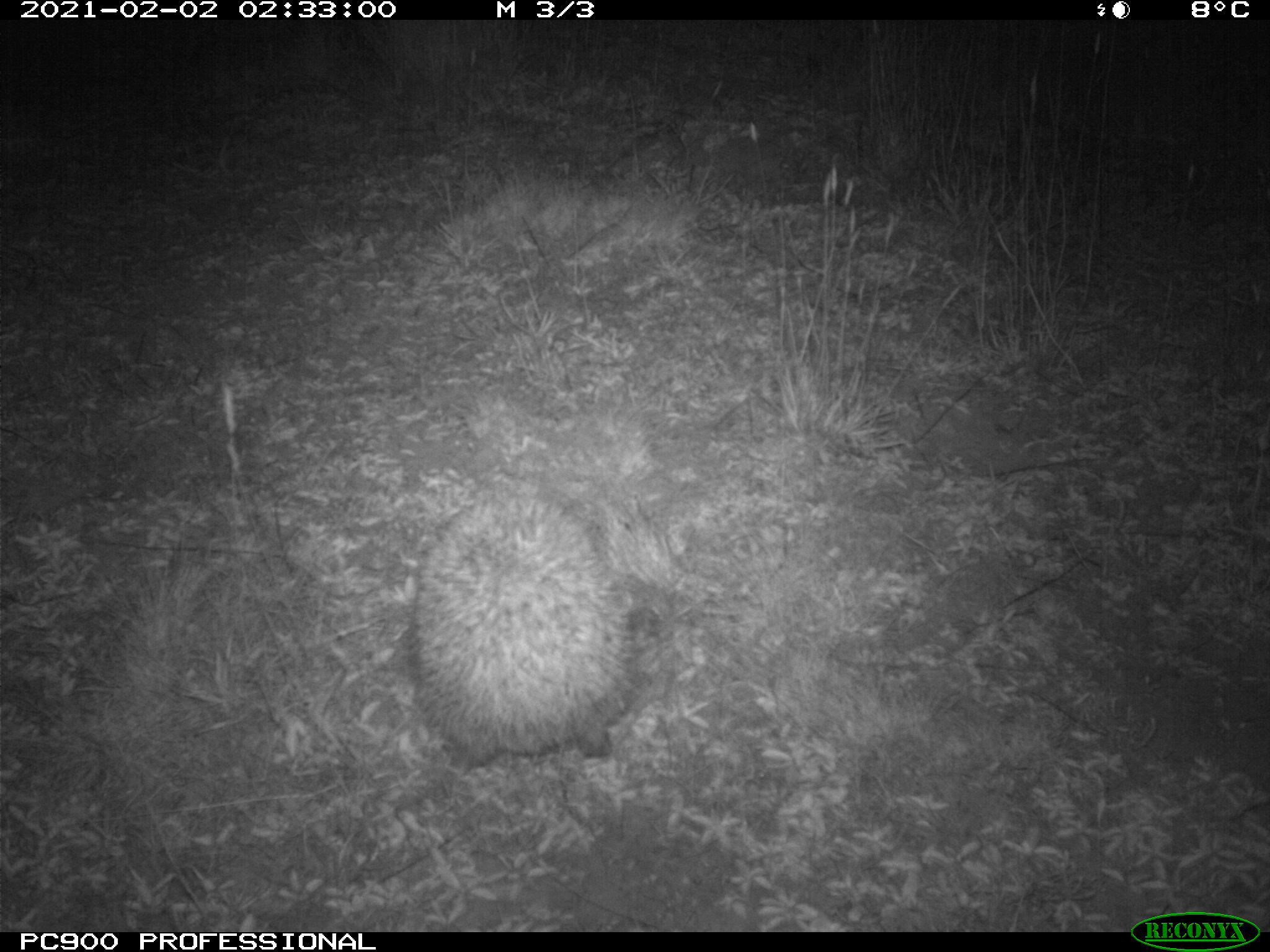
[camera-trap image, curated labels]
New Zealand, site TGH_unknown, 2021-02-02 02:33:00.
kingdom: Animalia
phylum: Chordata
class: Mammalia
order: Eulipotyphla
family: Erinaceidae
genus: Erinaceus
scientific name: Erinaceus europaeus europaeus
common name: european hedgehog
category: hedgehog